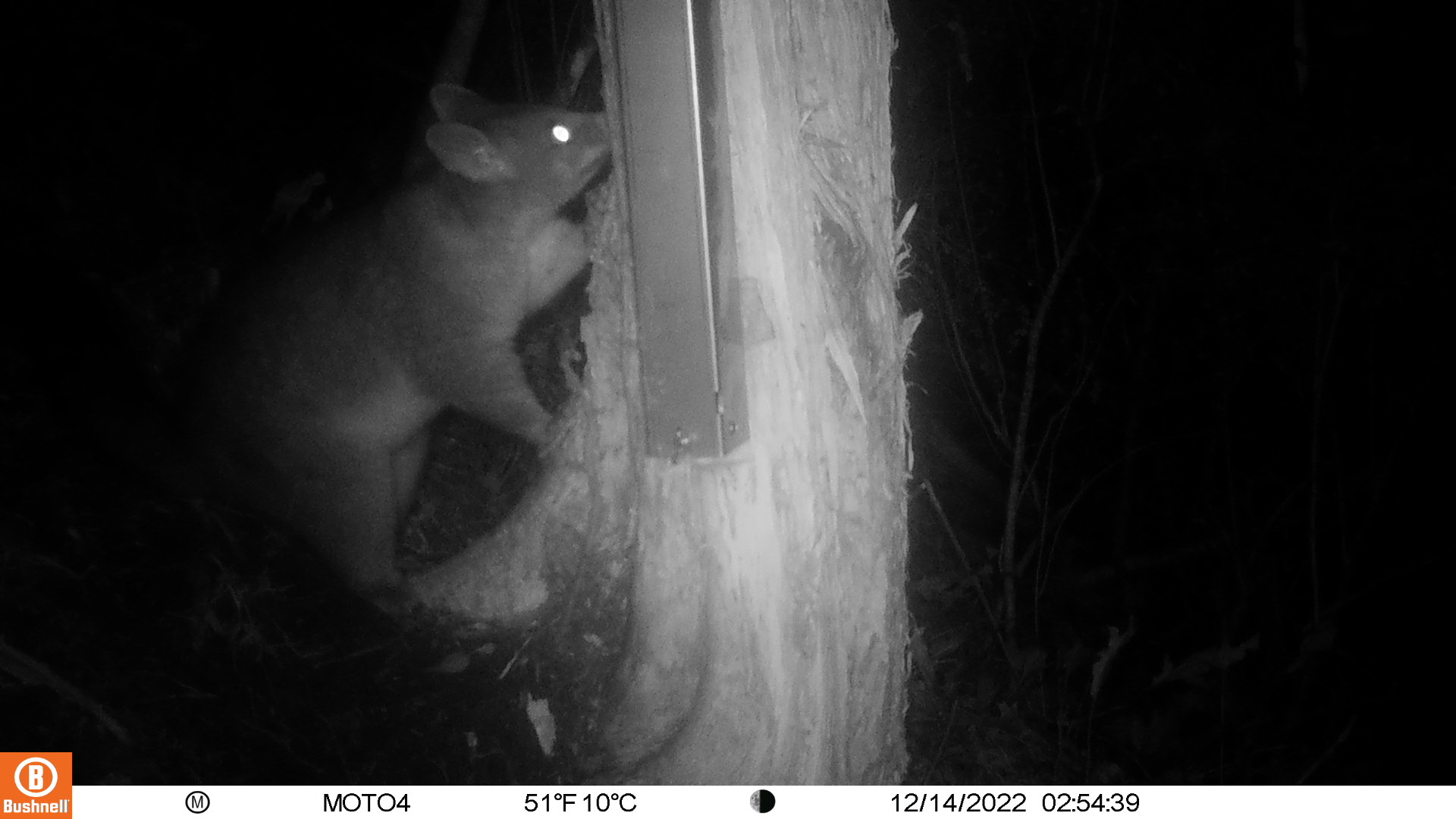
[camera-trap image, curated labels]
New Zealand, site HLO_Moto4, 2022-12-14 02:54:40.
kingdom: Animalia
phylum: Chordata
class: Mammalia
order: Diprotodontia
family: Phalangeridae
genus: Trichosurus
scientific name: Trichosurus vulpecula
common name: common brushtail possum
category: possum